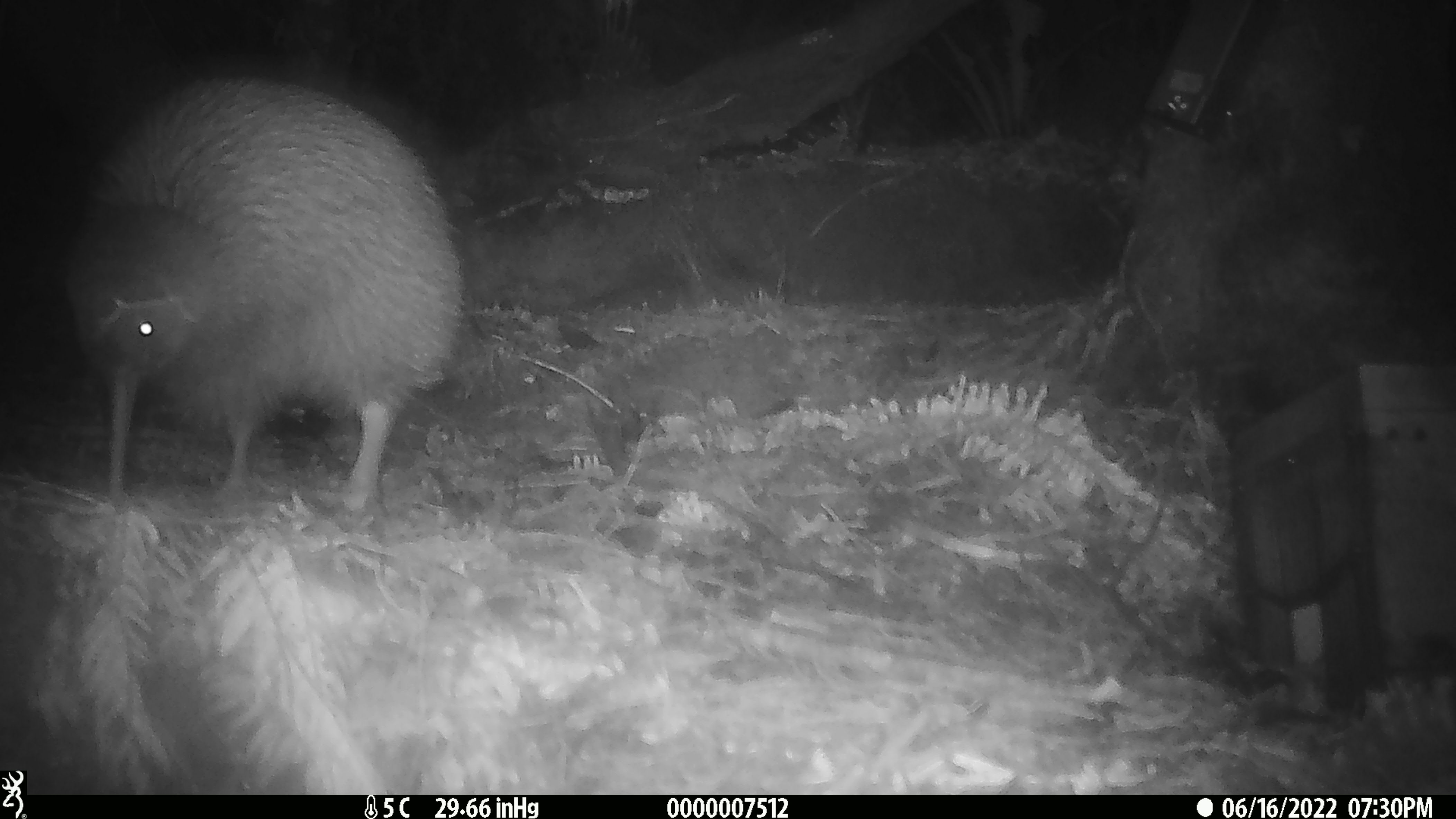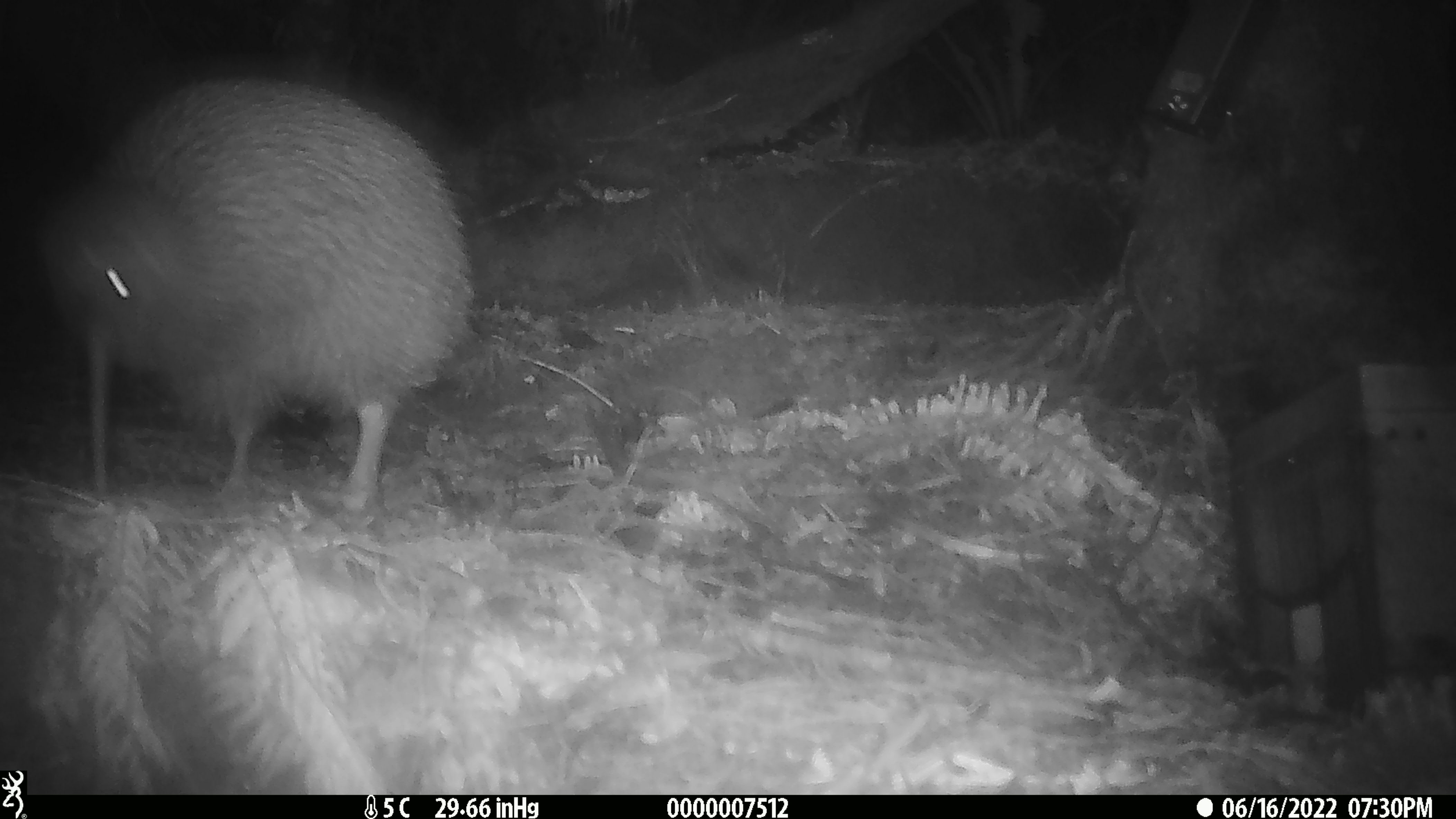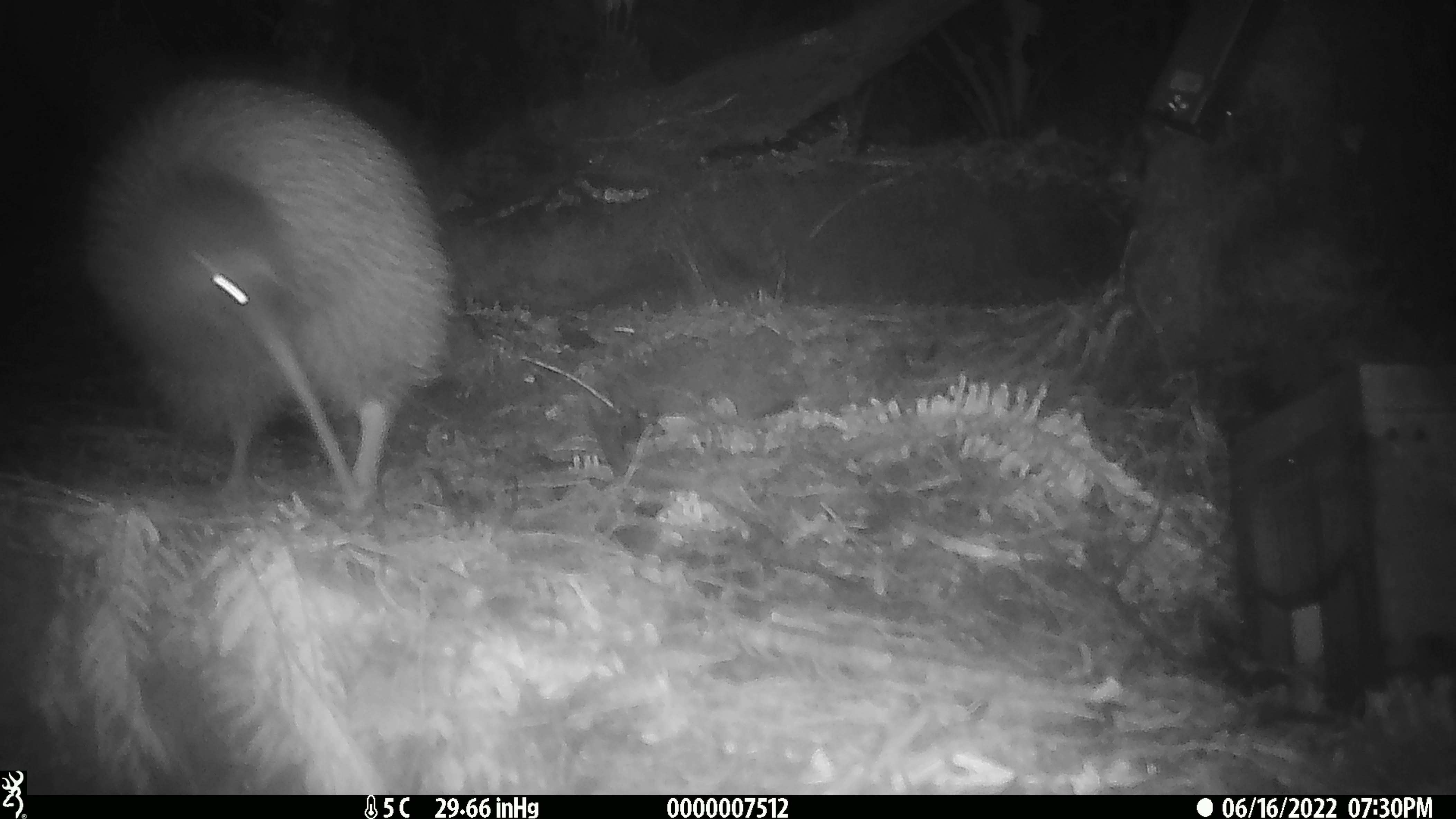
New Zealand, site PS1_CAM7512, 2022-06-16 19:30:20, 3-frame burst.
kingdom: Animalia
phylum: Chordata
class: Aves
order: Apterygiformes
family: Apterygidae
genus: Apteryx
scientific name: Apteryx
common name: kiwi